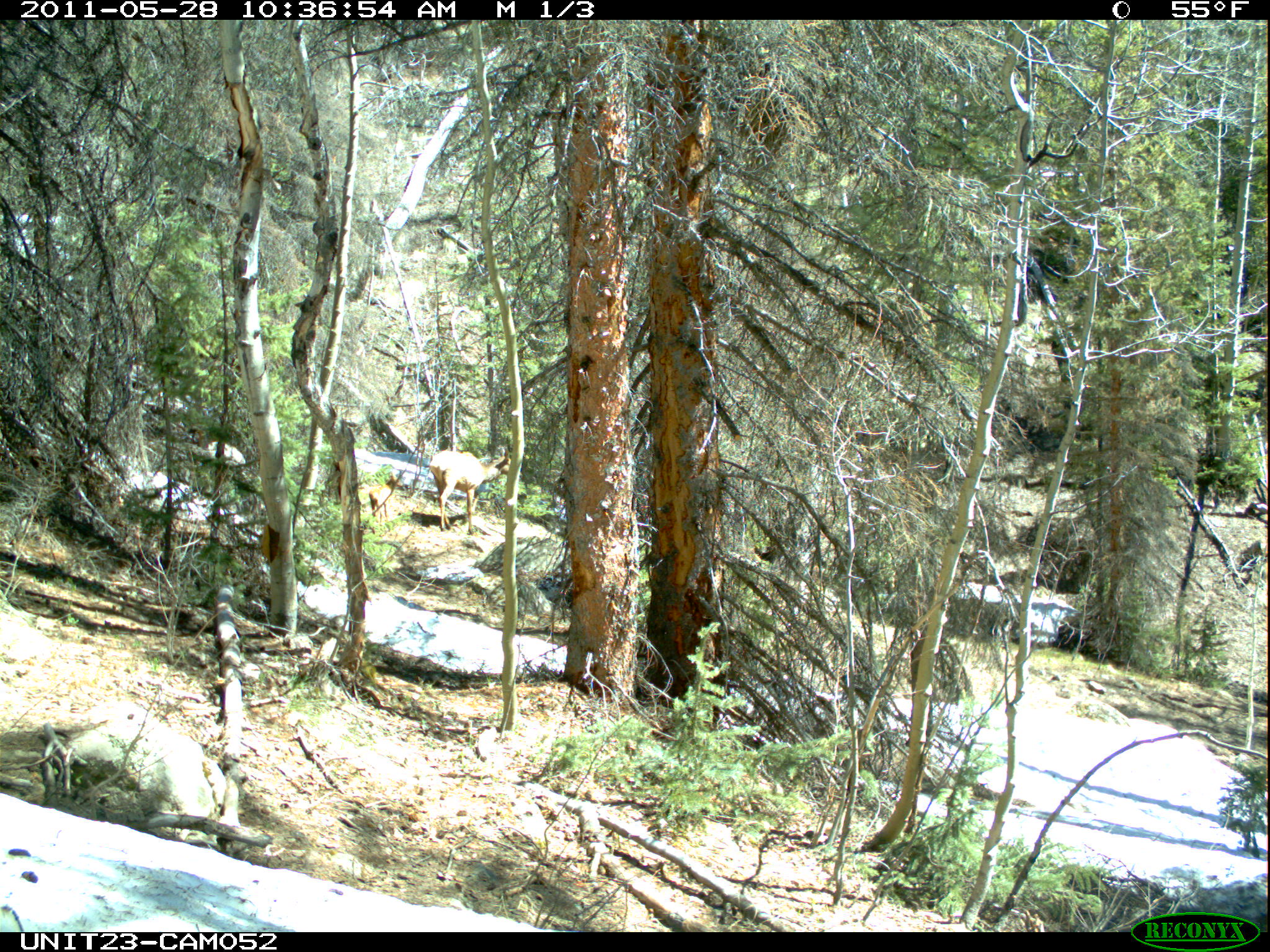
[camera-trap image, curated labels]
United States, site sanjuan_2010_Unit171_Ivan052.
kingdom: Animalia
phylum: Chordata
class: Mammalia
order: Artiodactyla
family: Cervidae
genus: Cervus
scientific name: Cervus elaphus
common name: red deer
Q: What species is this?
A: Cervus elaphus (red deer).